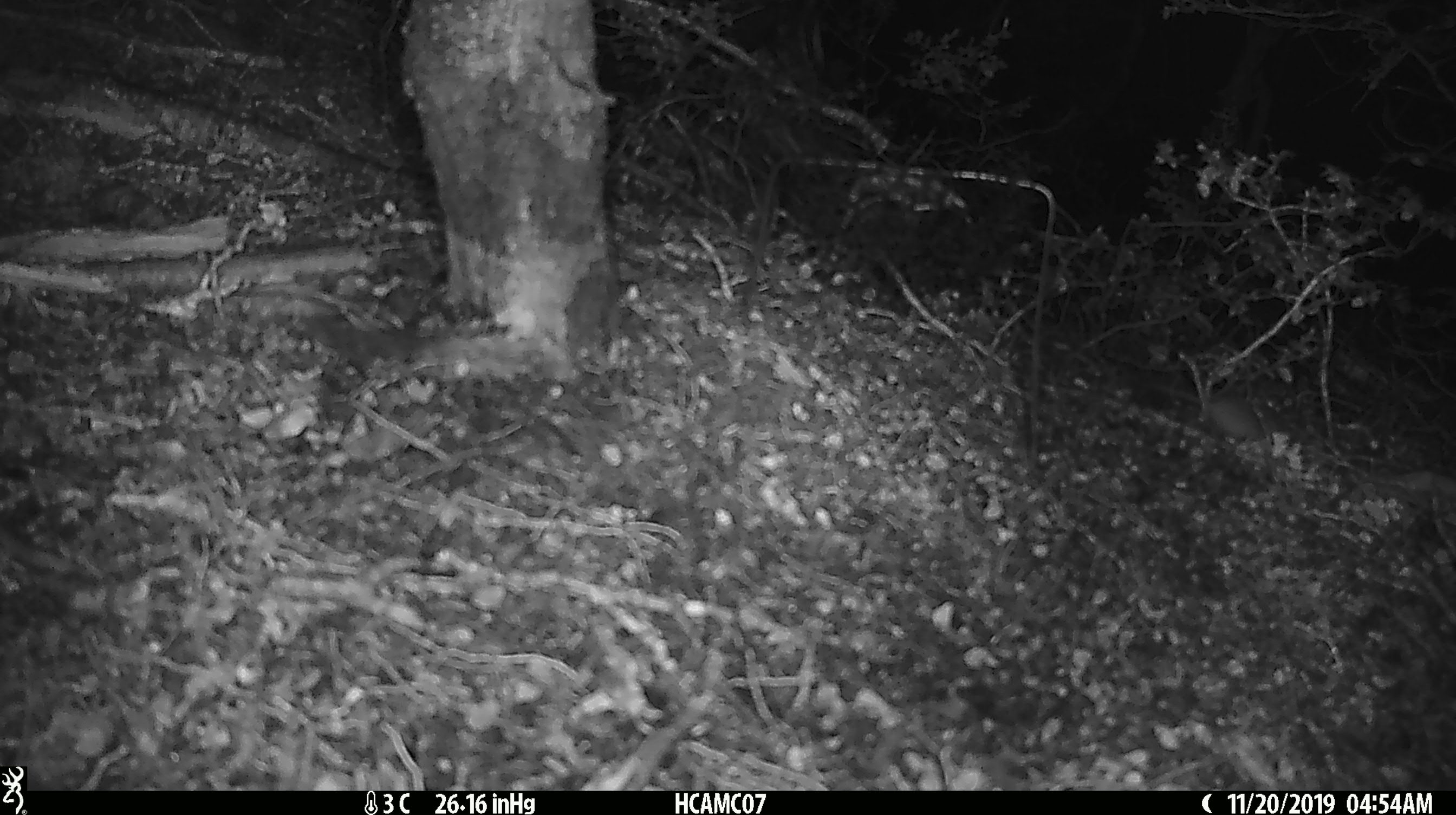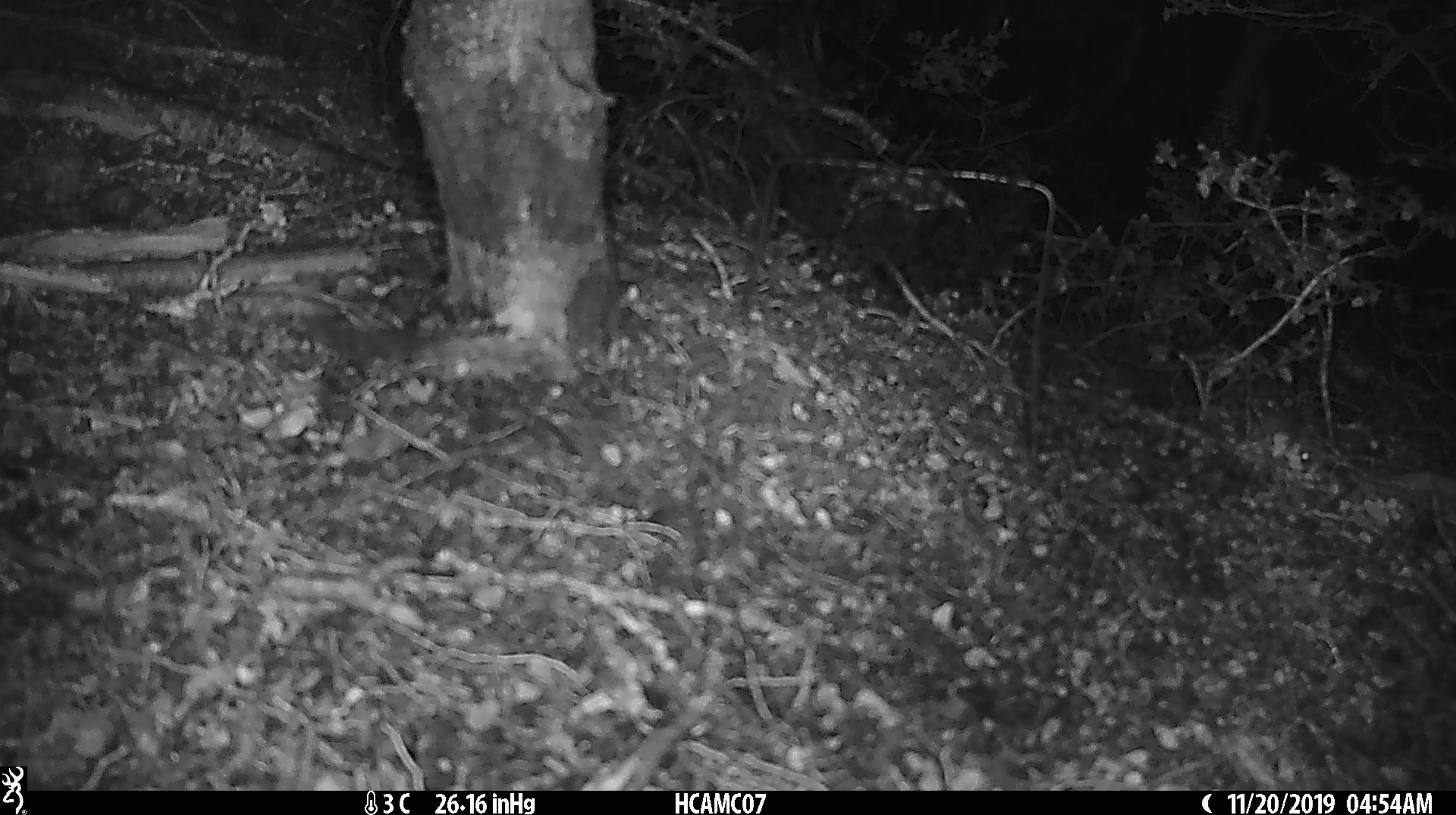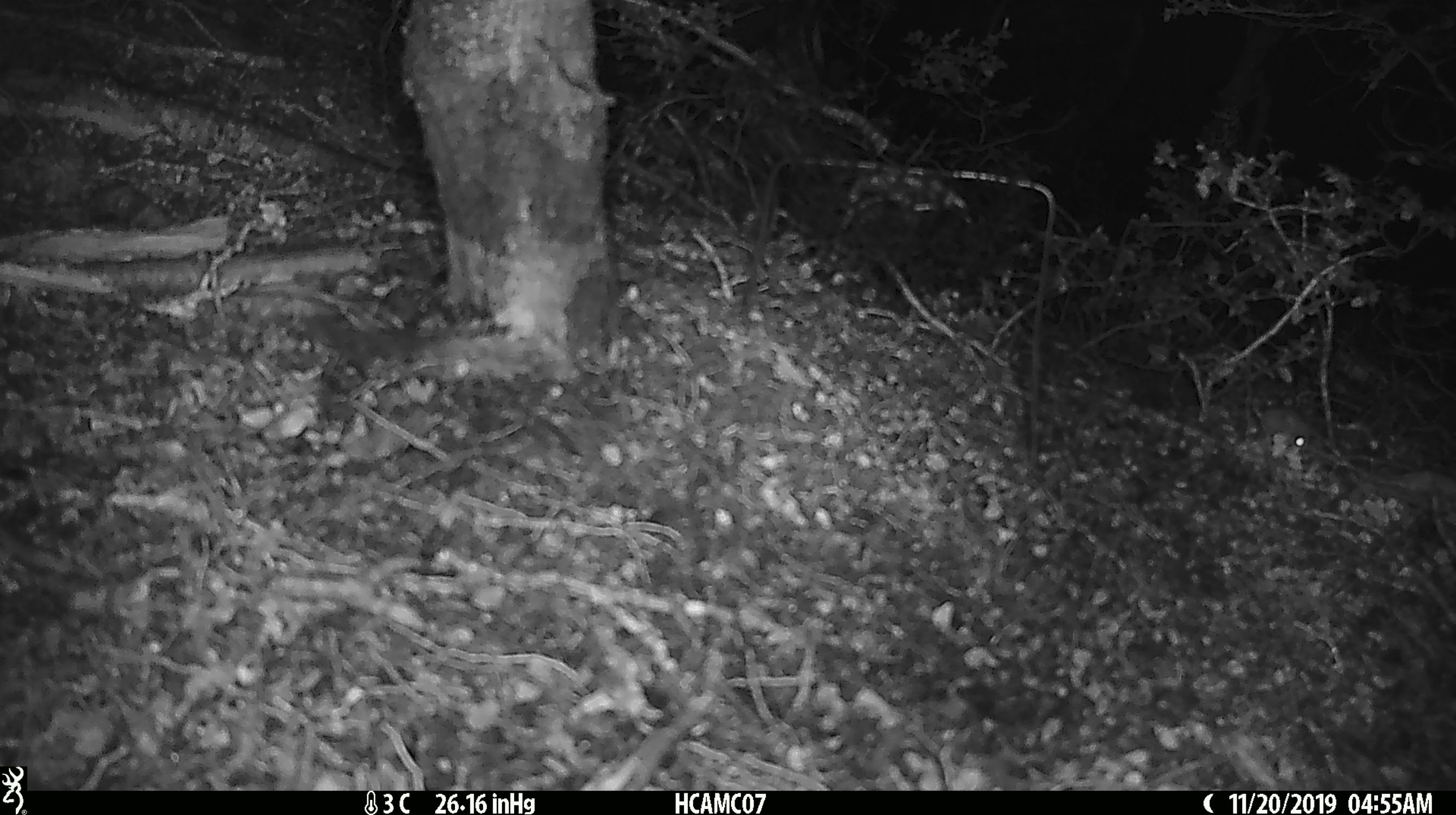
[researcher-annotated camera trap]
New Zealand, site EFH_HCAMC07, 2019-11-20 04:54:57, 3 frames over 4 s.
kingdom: Animalia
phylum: Chordata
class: Mammalia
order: Rodentia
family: Muridae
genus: Mus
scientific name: Mus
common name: mouse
Mouse (Mus).